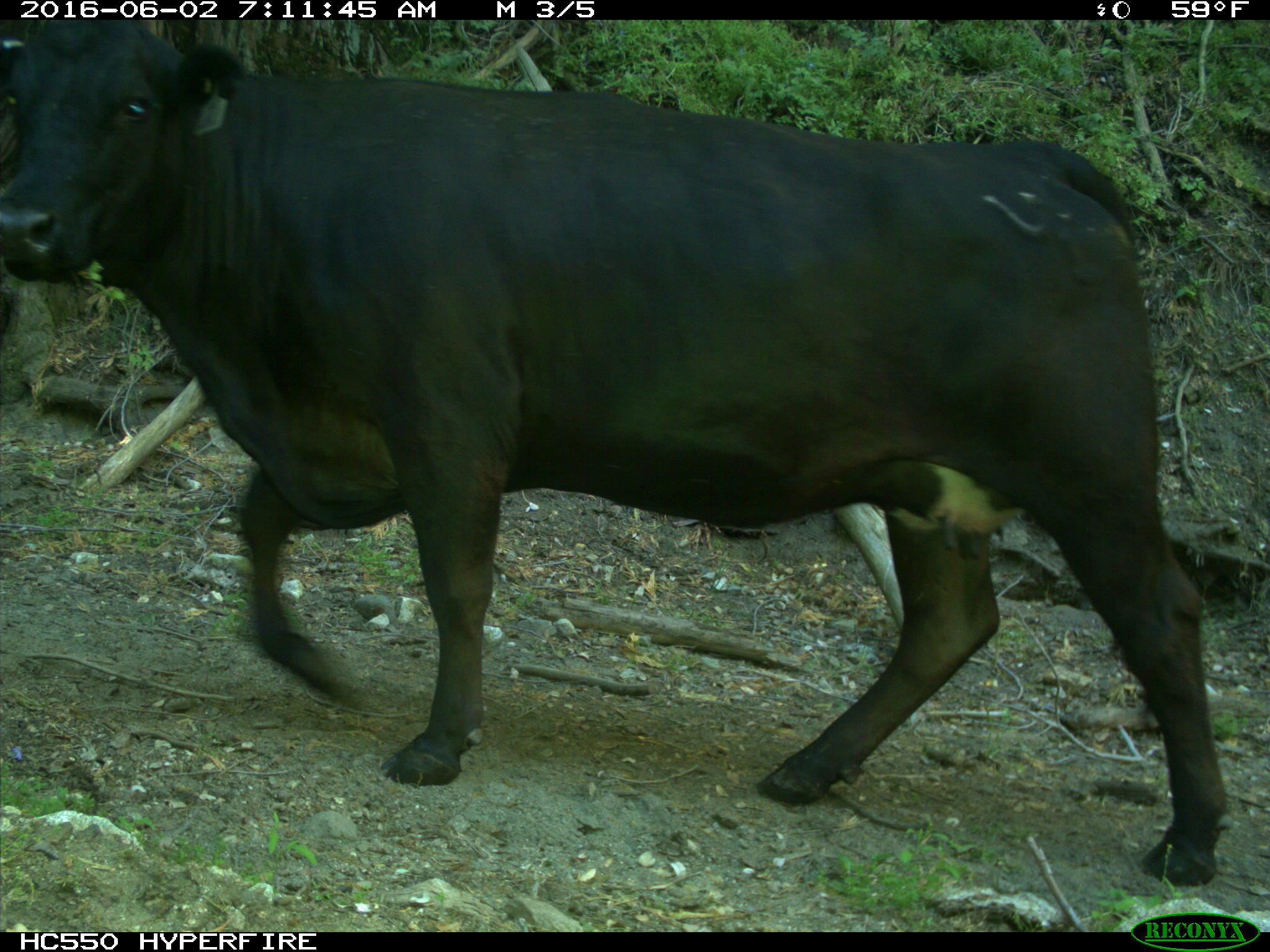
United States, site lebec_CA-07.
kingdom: Animalia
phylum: Chordata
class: Mammalia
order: Artiodactyla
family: Bovidae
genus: Bos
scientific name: Bos taurus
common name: domestic cow